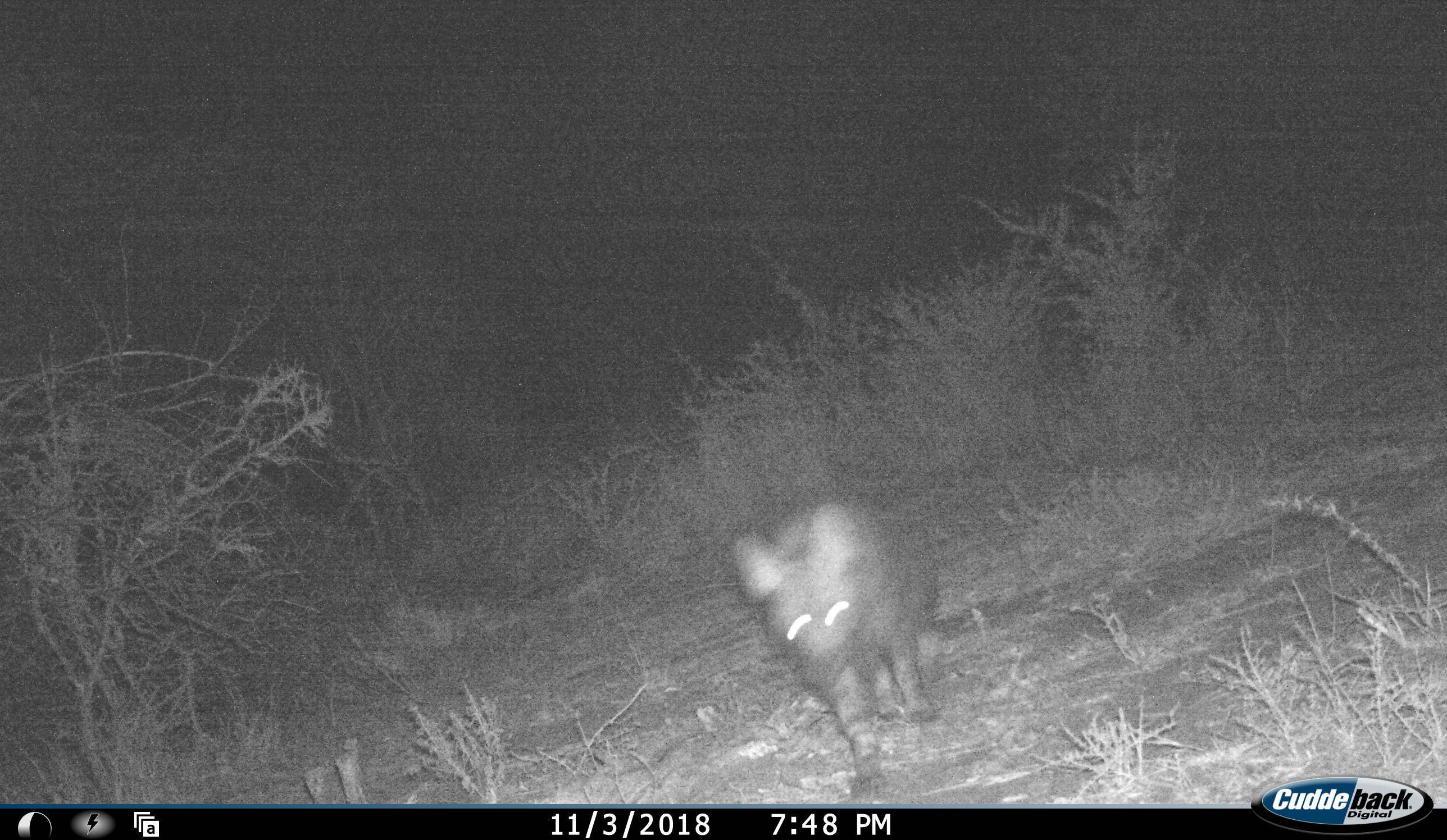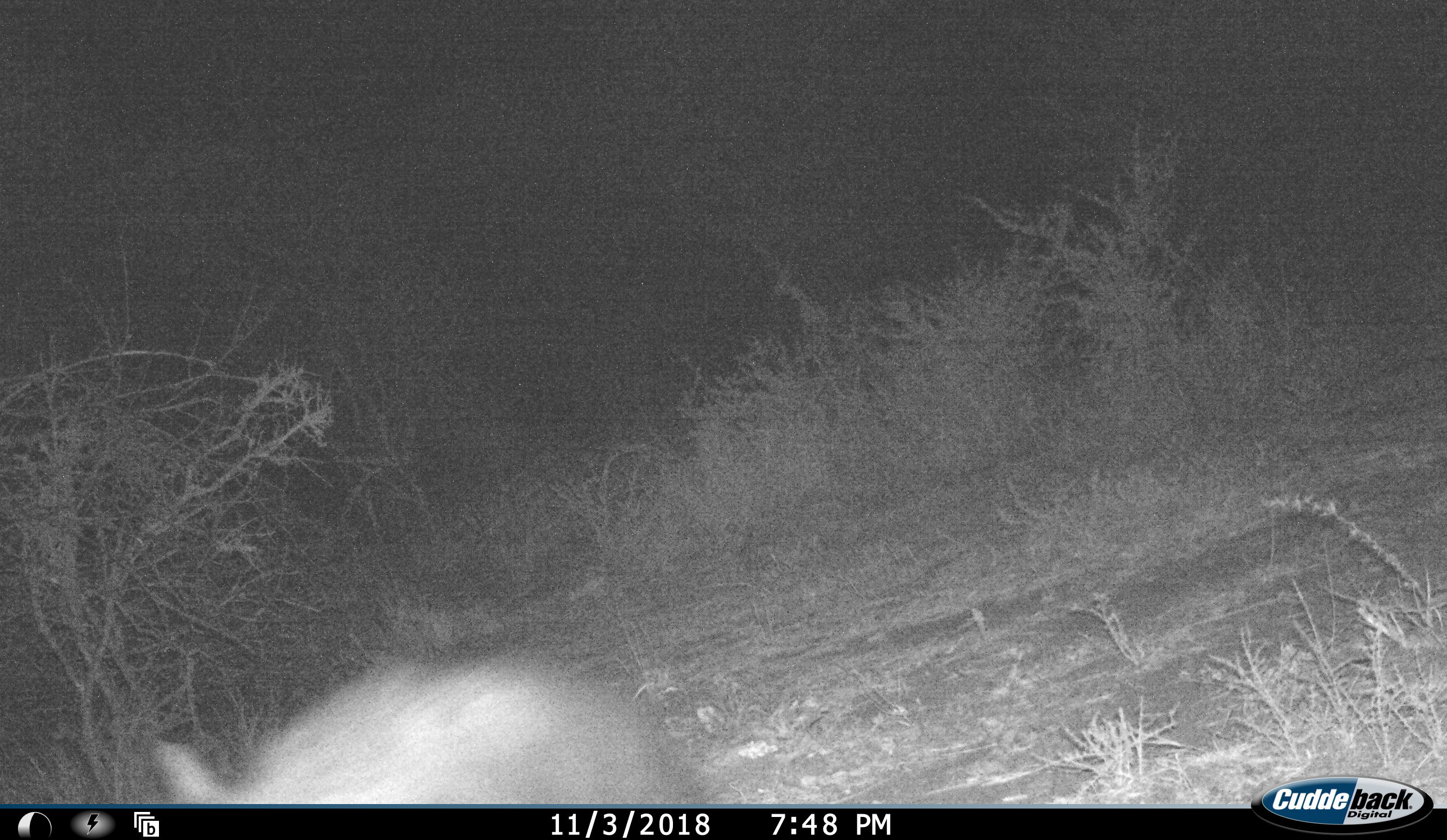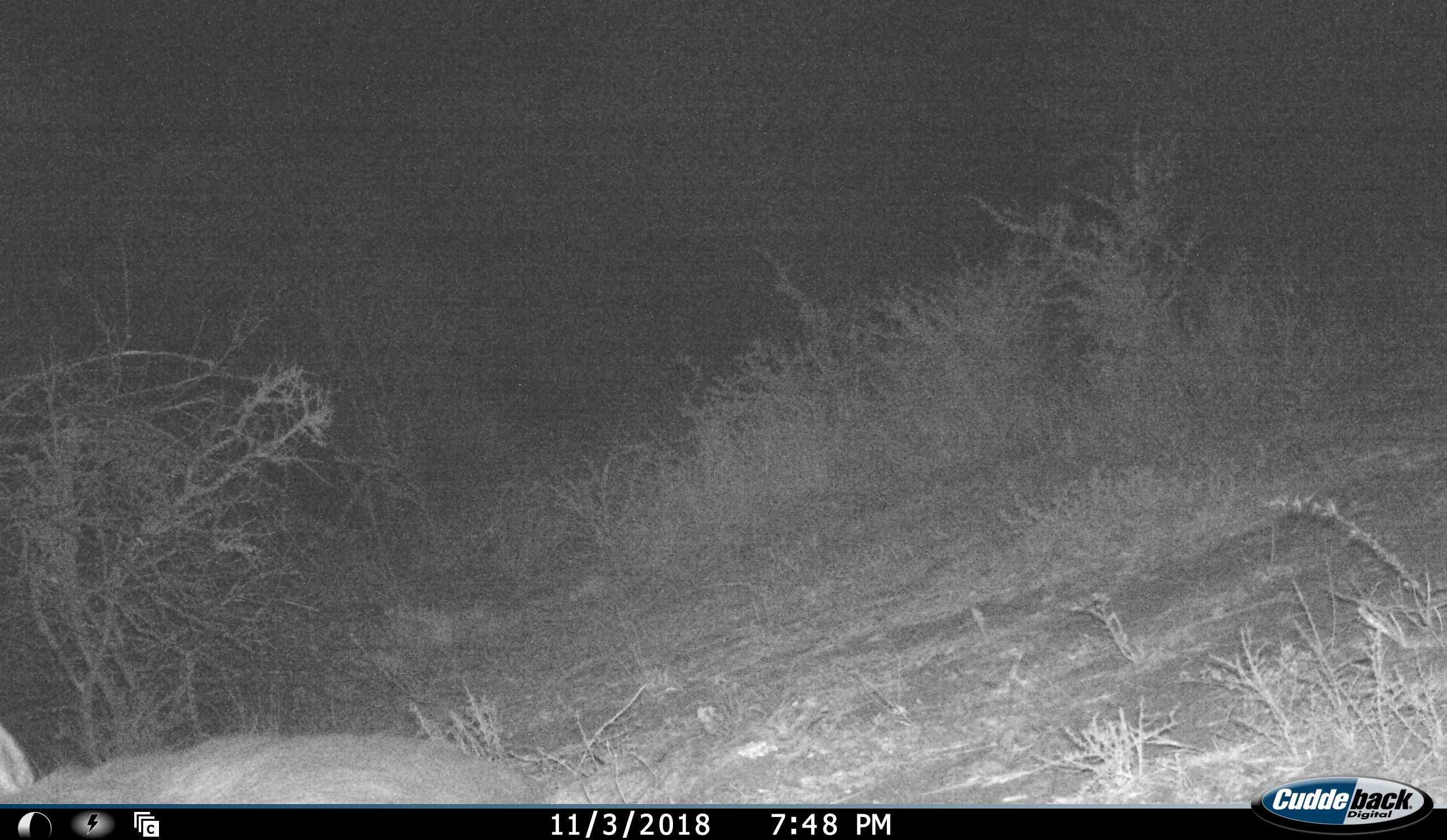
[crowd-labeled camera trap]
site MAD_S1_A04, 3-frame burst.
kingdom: Animalia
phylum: Chordata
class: Mammalia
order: Carnivora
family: Hyaenidae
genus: Crocuta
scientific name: Crocuta crocuta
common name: spotted hyena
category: hyenaspotted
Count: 1.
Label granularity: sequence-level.